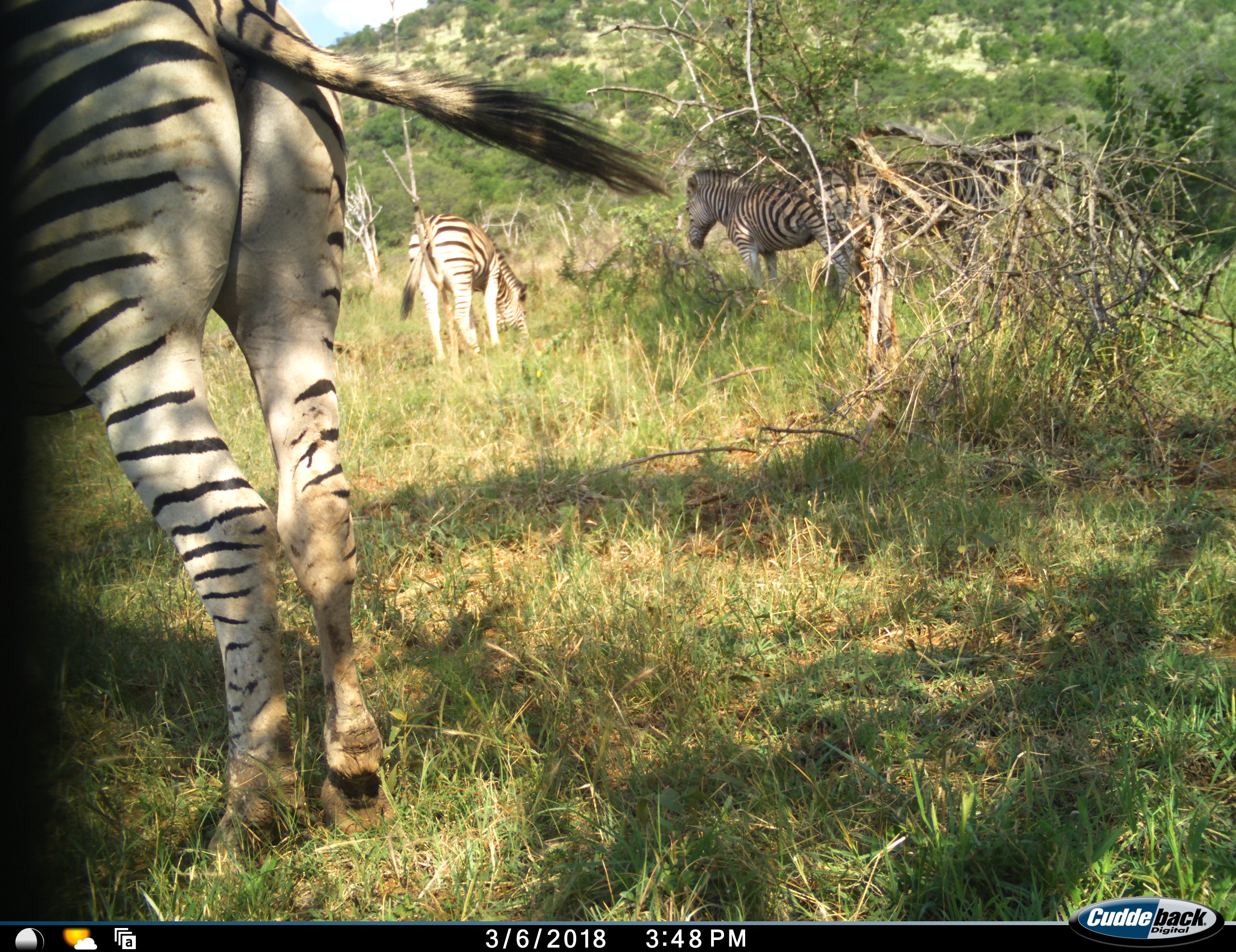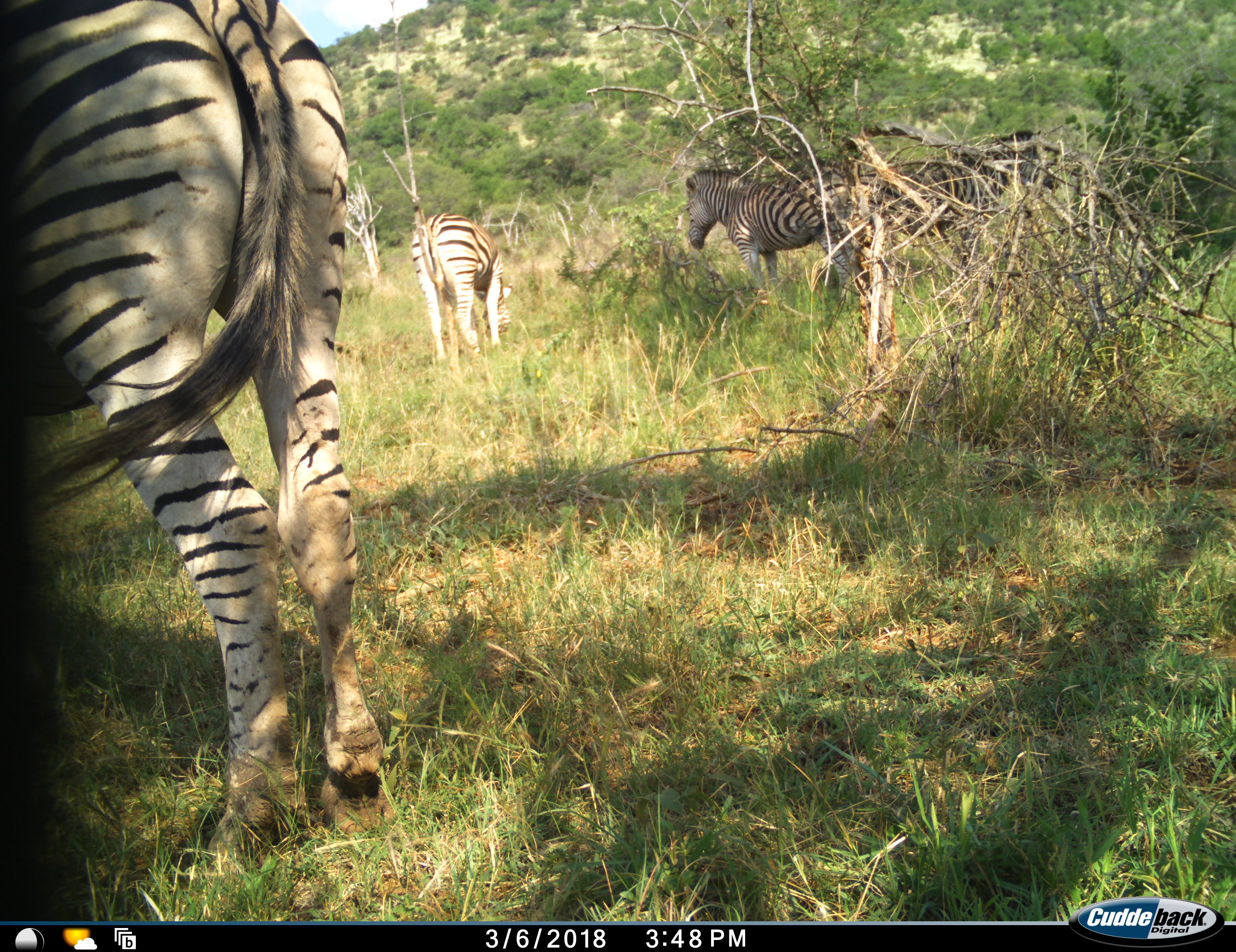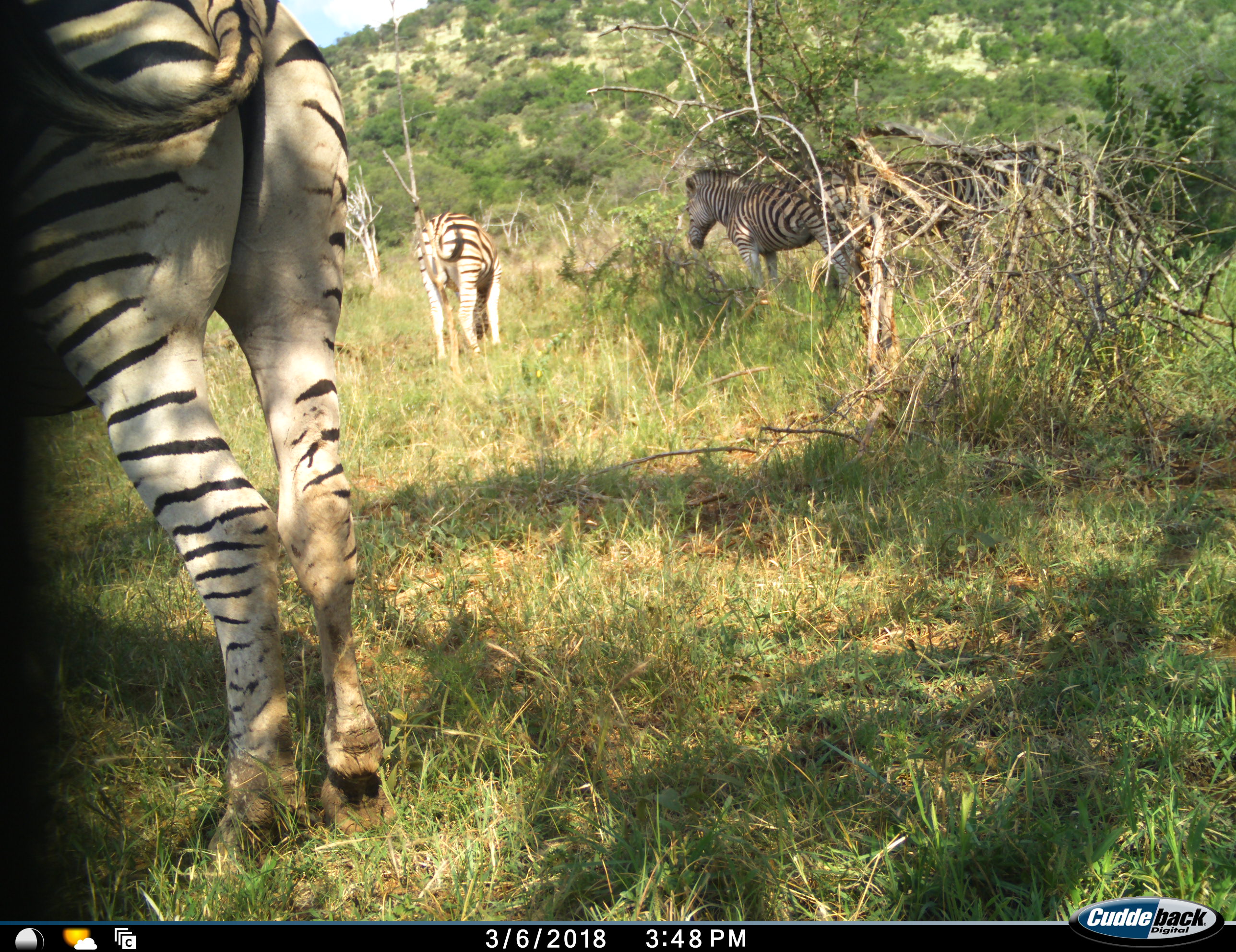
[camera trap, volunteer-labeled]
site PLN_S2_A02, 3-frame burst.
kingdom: Animalia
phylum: Chordata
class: Mammalia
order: Perissodactyla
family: Equidae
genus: Equus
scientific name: Equus quagga burchellii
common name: burchell's zebra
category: zebraburchells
Zebraburchells (burchell's zebra) (Equus quagga burchellii), count 4. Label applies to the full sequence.